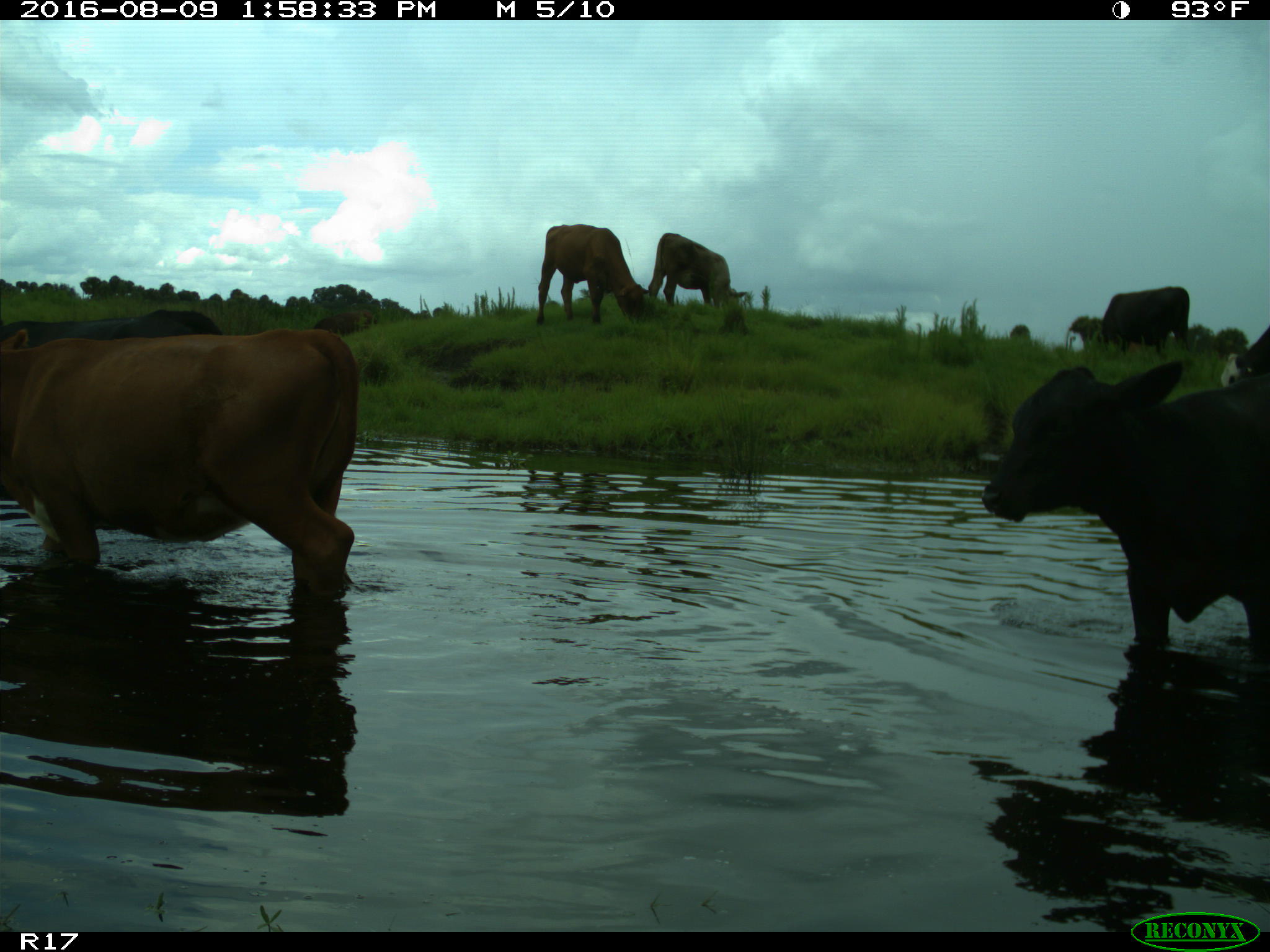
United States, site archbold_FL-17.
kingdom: Animalia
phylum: Chordata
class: Mammalia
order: Artiodactyla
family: Bovidae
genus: Bos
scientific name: Bos taurus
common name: domestic cow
Bos taurus (domestic cow).